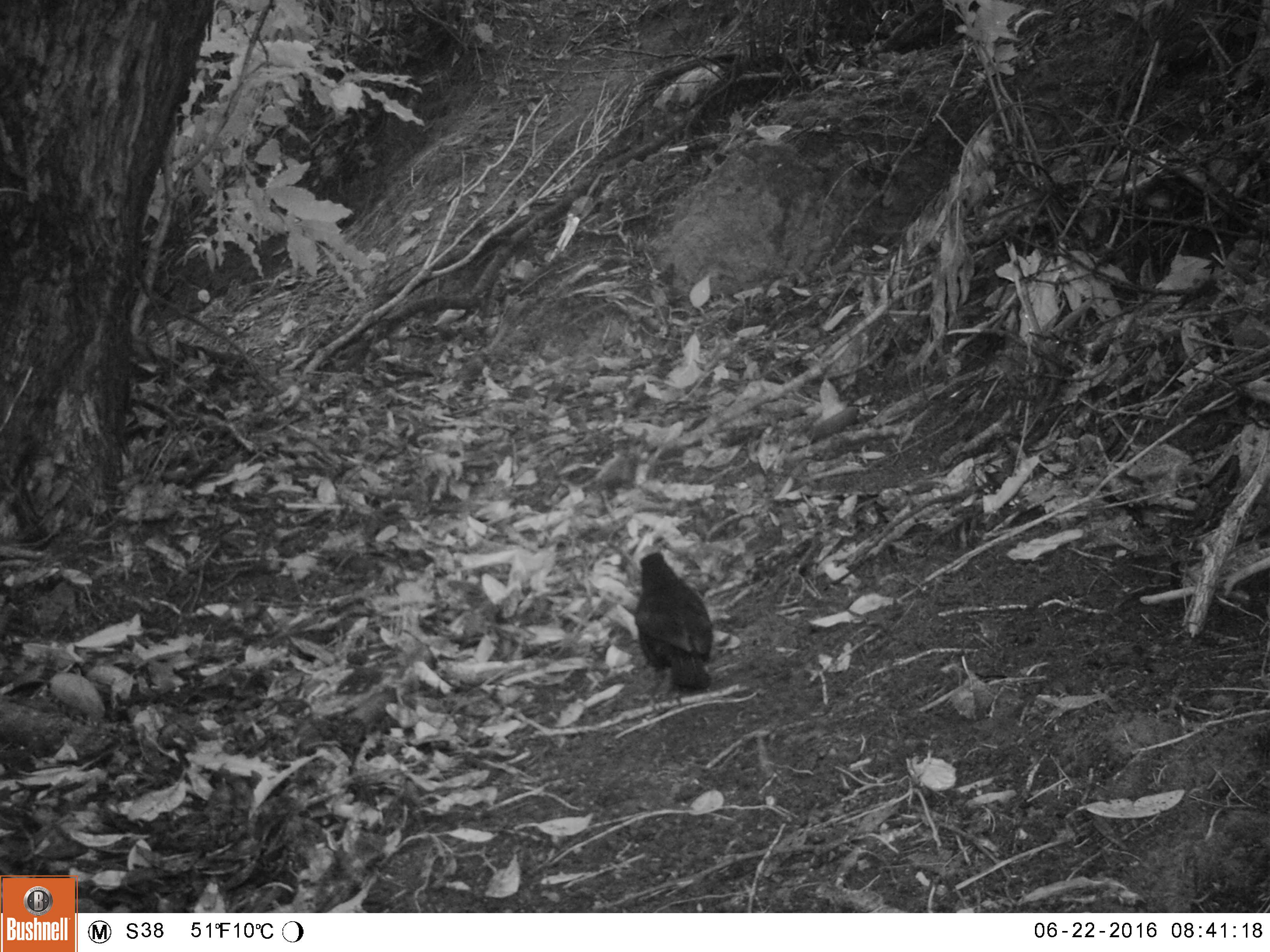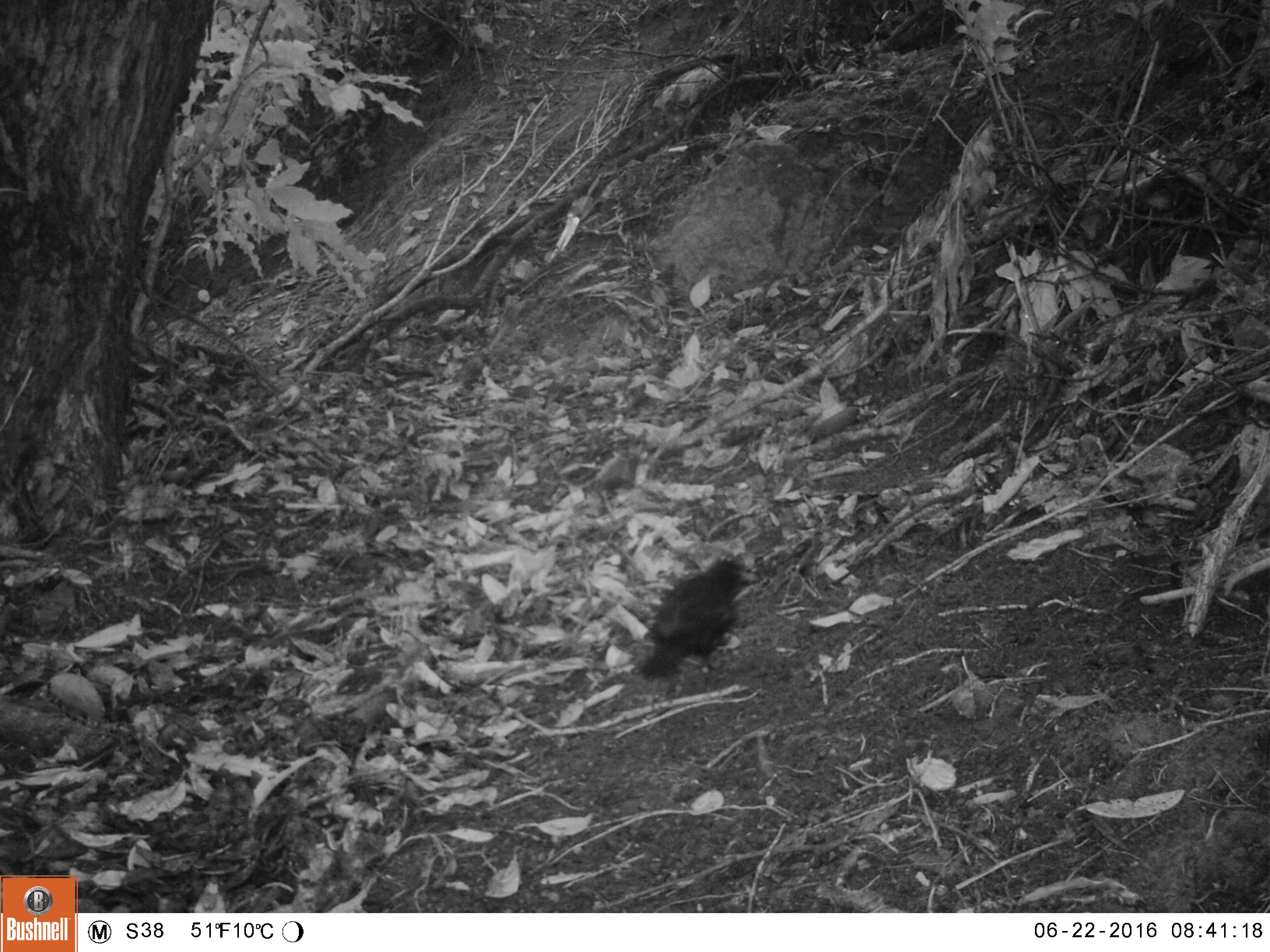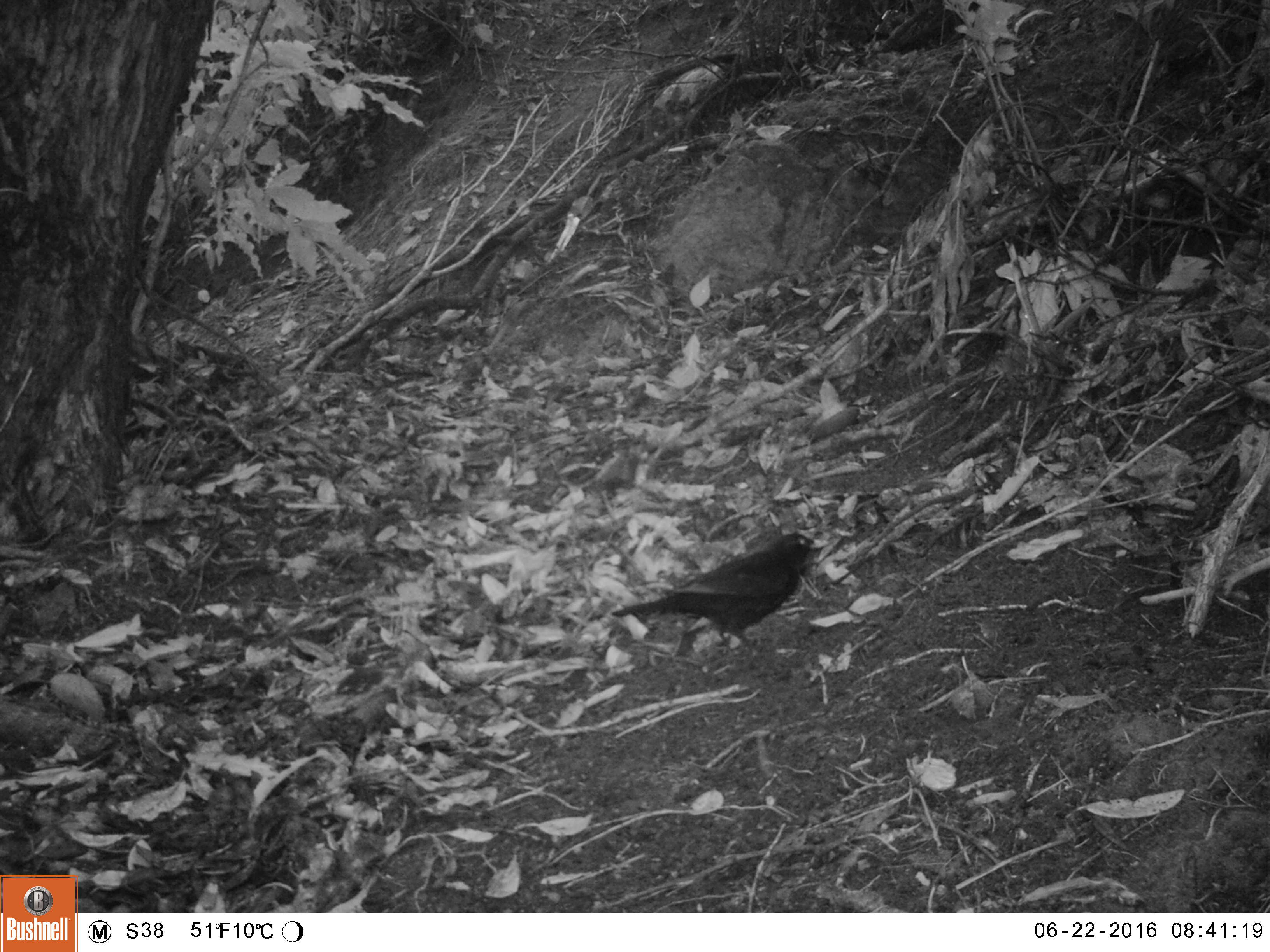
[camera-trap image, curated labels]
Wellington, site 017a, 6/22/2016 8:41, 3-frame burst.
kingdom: Animalia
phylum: Chordata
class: Aves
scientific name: Aves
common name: bird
Bird (Aves).